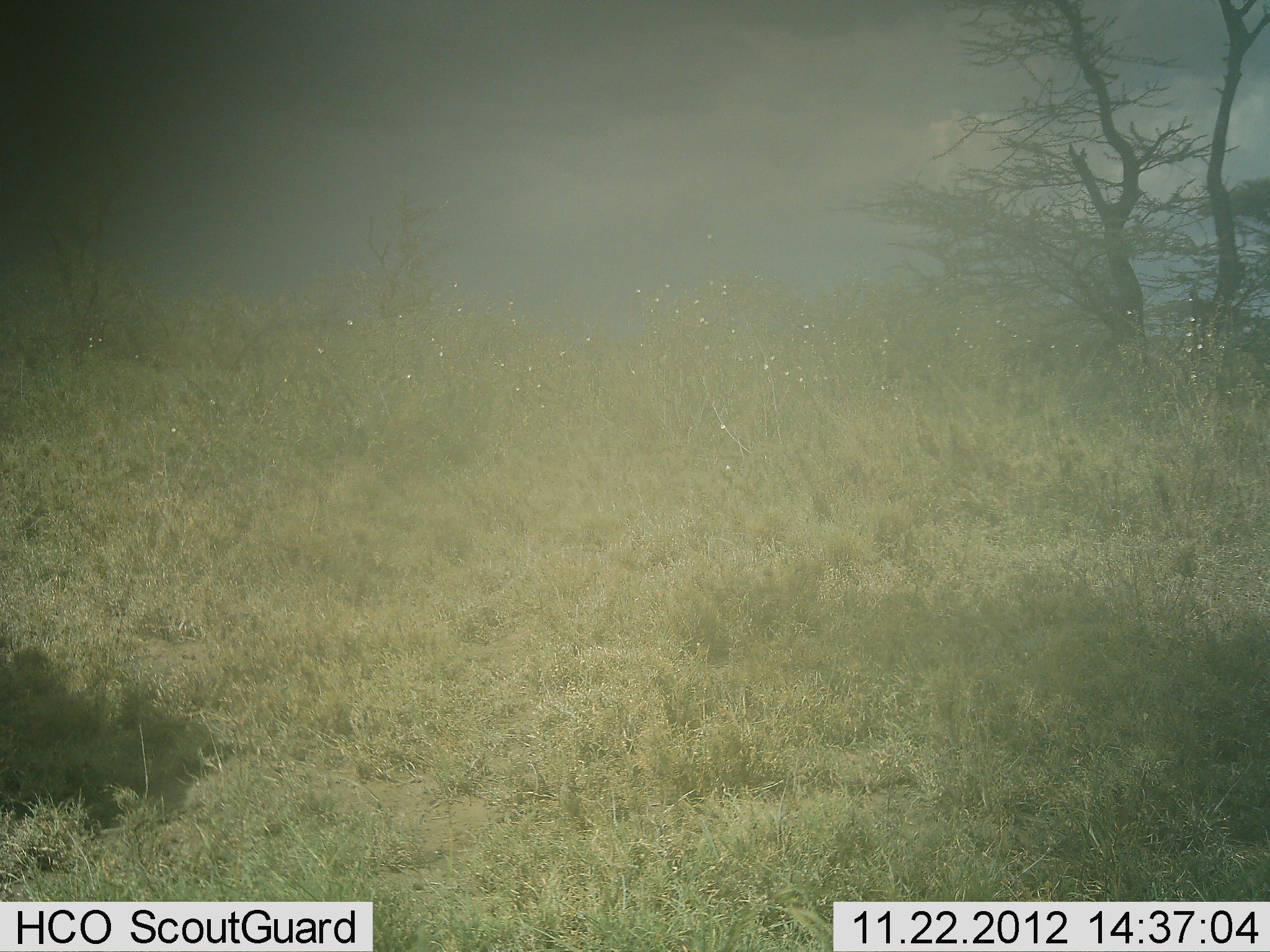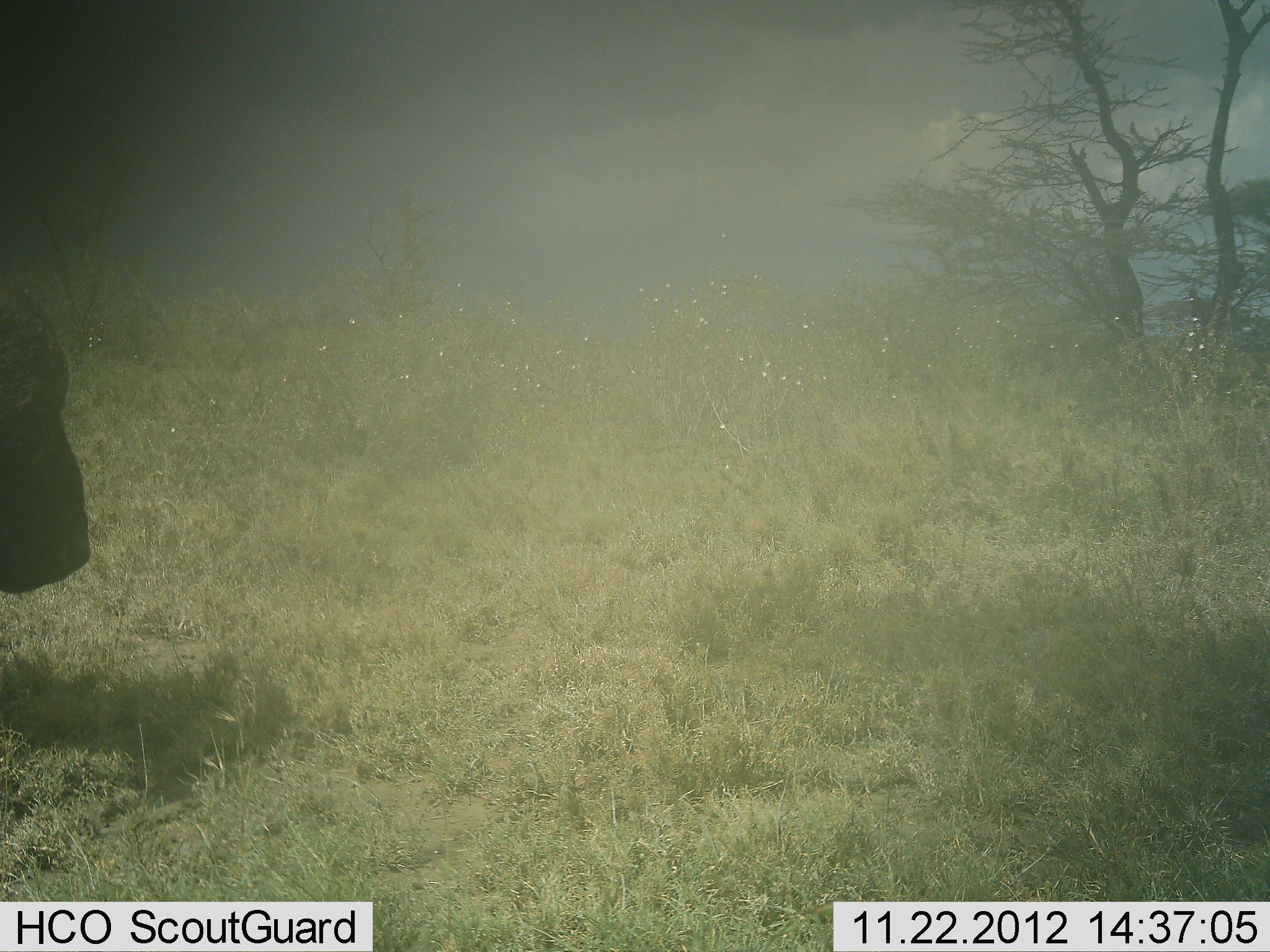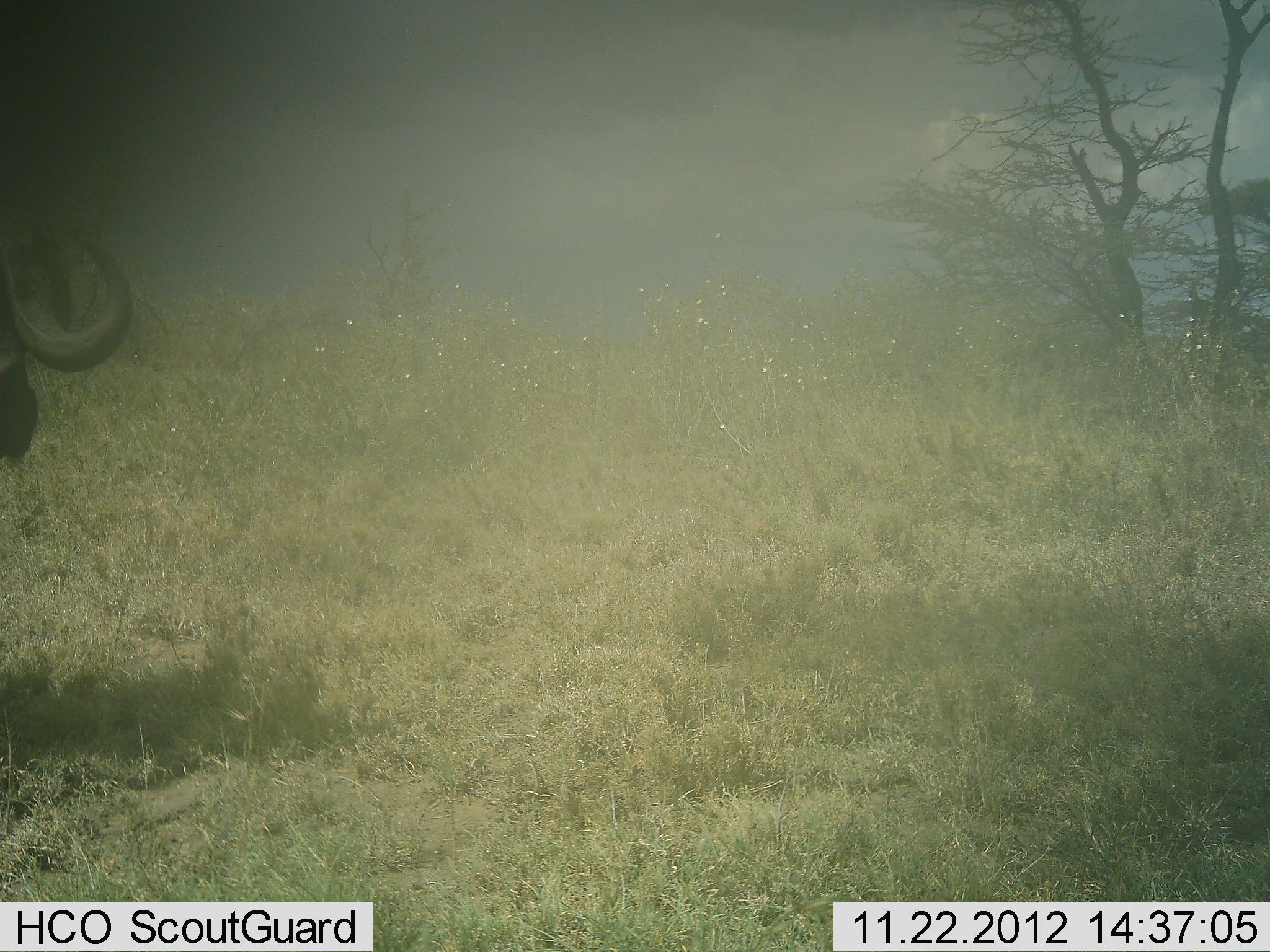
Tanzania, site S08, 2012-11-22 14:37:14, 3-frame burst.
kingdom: Animalia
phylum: Chordata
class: Mammalia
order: Artiodactyla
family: Bovidae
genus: Syncerus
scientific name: Syncerus caffer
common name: cape buffalo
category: buffalo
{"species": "buffalo (cape buffalo) (Syncerus caffer)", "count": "1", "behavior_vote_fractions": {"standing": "60%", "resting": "0%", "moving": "30%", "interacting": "10%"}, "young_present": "0%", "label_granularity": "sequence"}